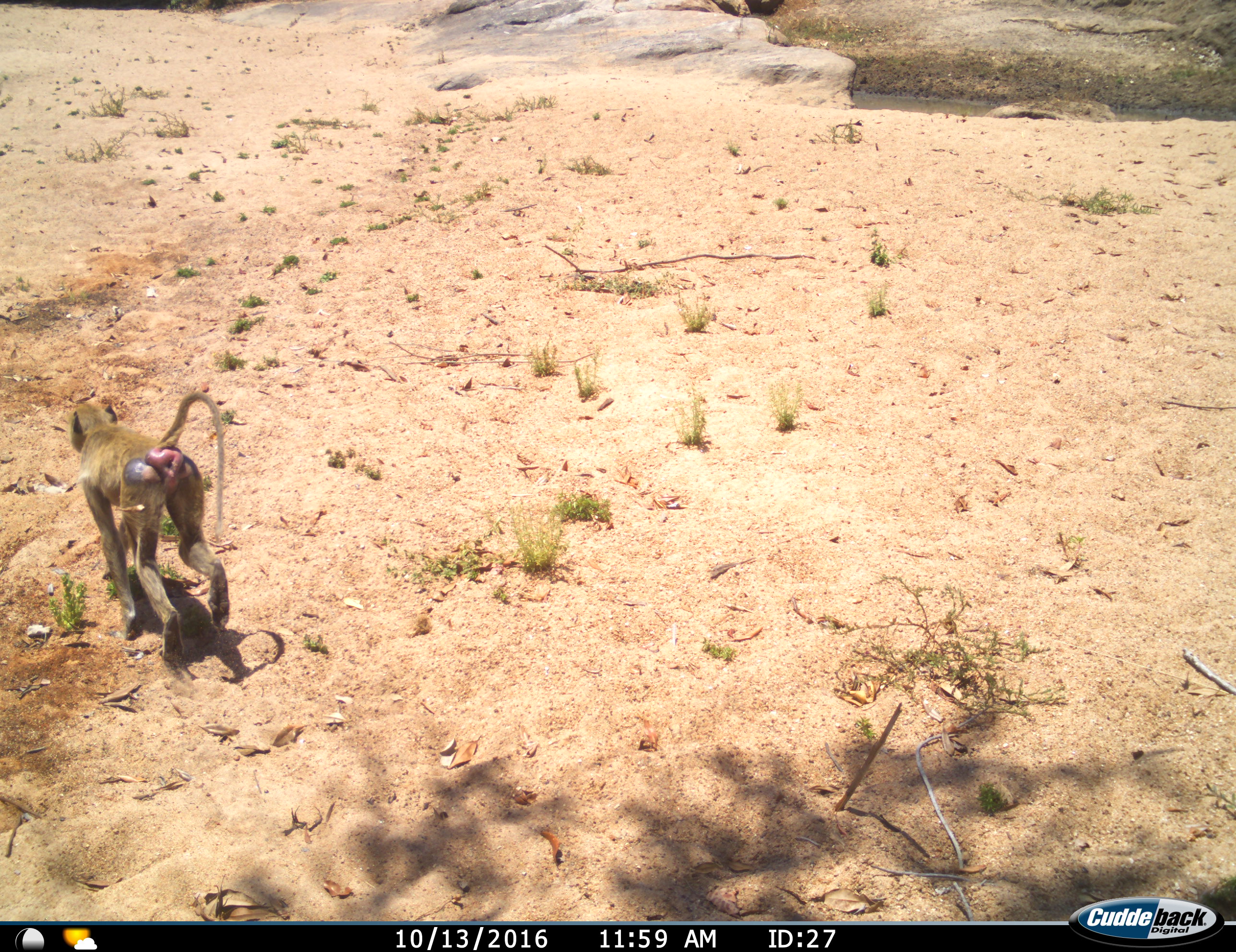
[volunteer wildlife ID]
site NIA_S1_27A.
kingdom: Animalia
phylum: Chordata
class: Mammalia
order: Primates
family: Cercopithecidae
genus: Papio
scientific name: Papio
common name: baboon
Baboon (Papio), count 1. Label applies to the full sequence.